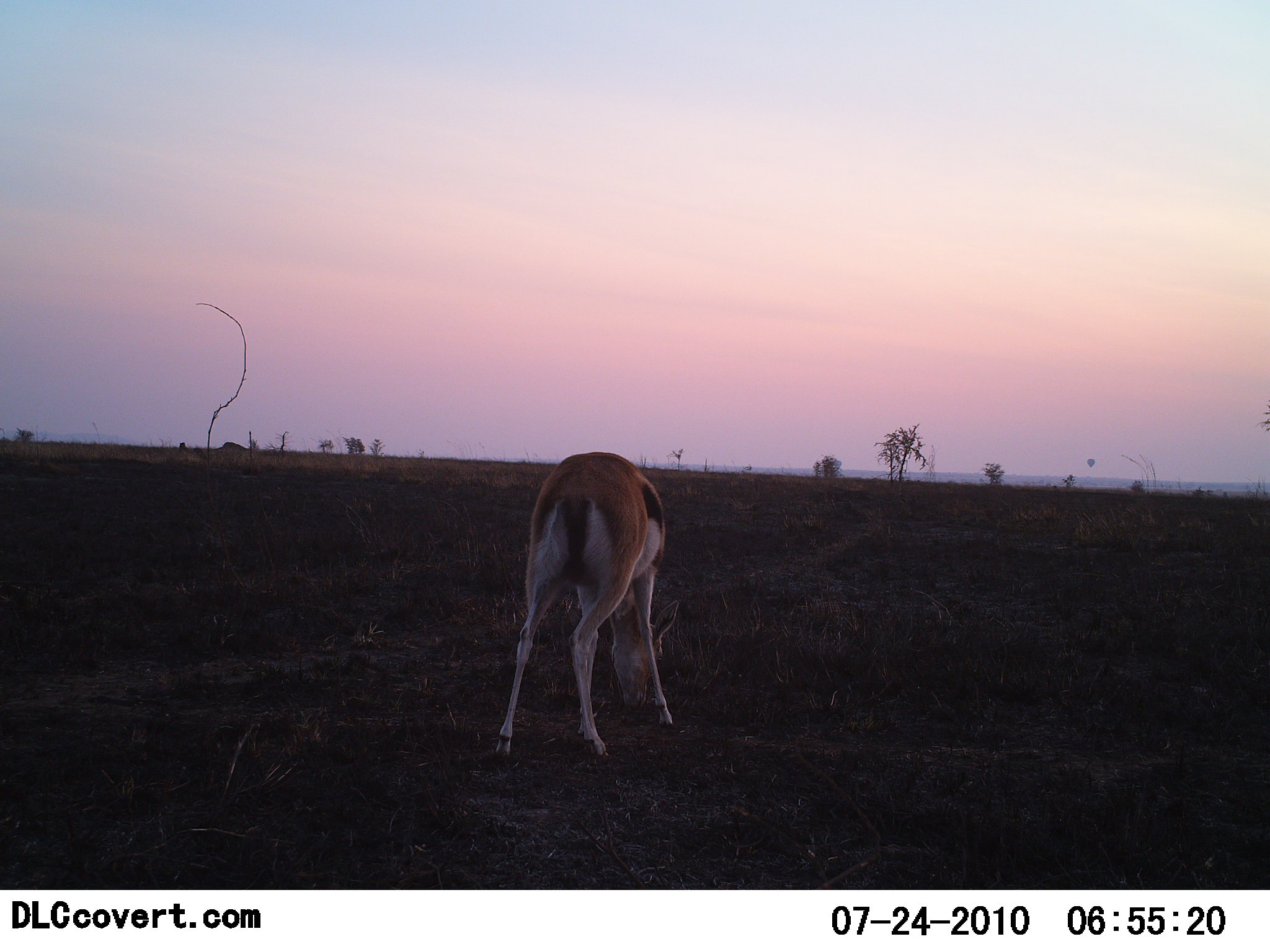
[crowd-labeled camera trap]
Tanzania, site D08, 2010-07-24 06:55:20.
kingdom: Animalia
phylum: Chordata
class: Mammalia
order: Artiodactyla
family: Bovidae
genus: Eudorcas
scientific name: Eudorcas thomsonii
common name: thomson's gazelle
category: gazellethomsons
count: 1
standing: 29%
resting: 0%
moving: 0%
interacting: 0%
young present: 0%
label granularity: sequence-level